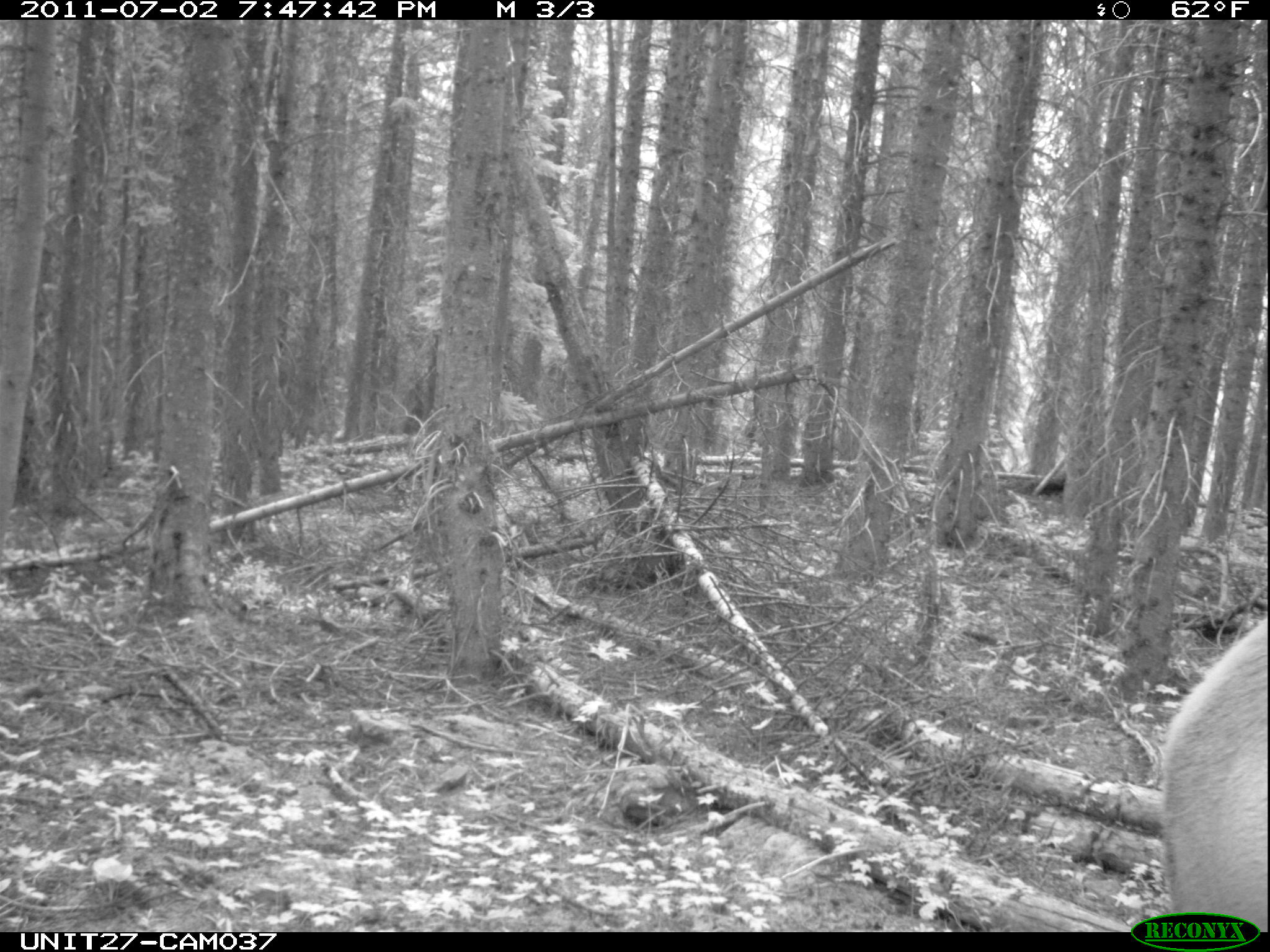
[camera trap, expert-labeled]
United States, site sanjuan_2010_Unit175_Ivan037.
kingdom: Animalia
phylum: Chordata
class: Mammalia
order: Artiodactyla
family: Cervidae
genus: Cervus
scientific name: Cervus elaphus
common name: red deer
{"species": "Cervus elaphus (red deer)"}